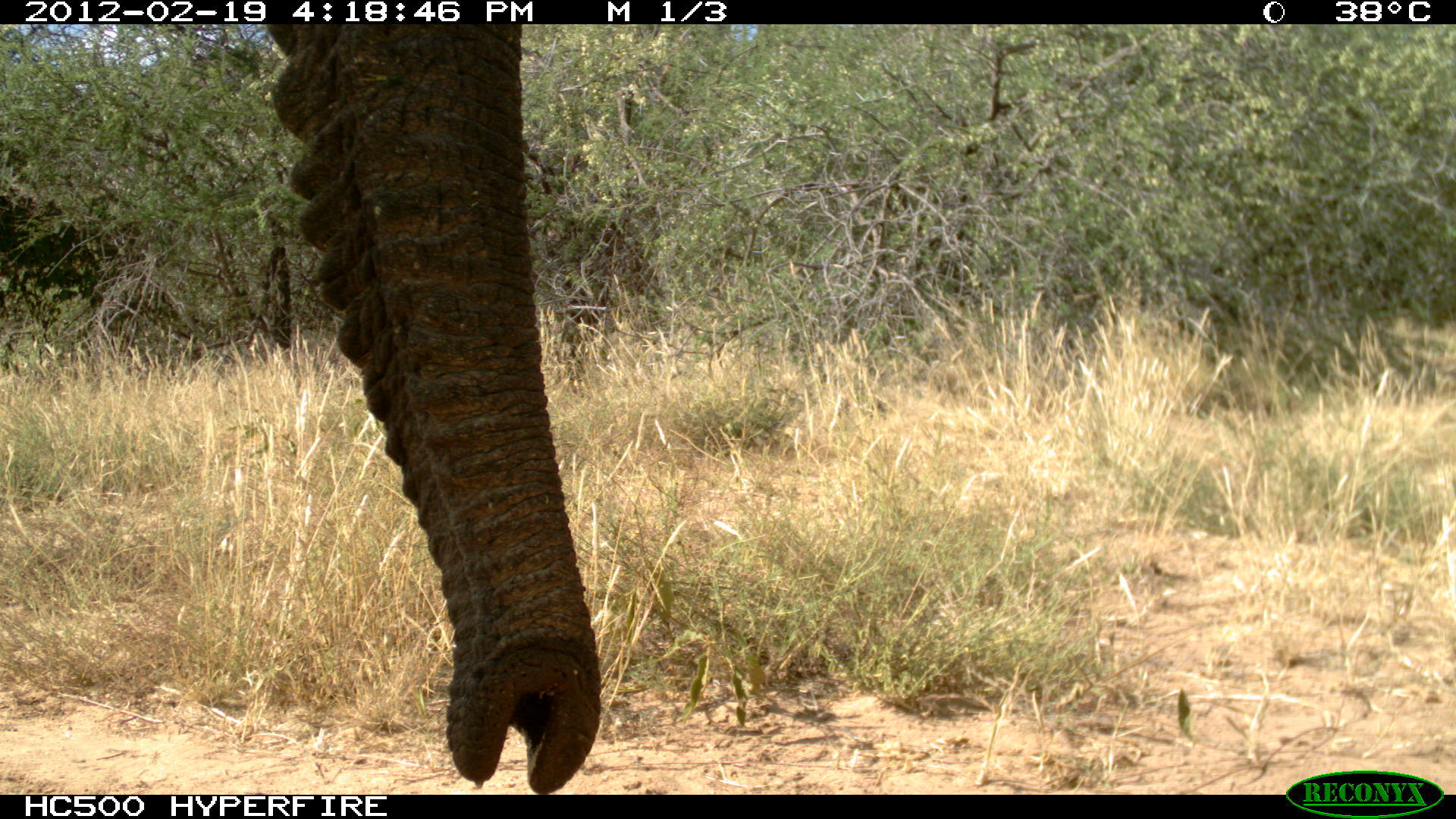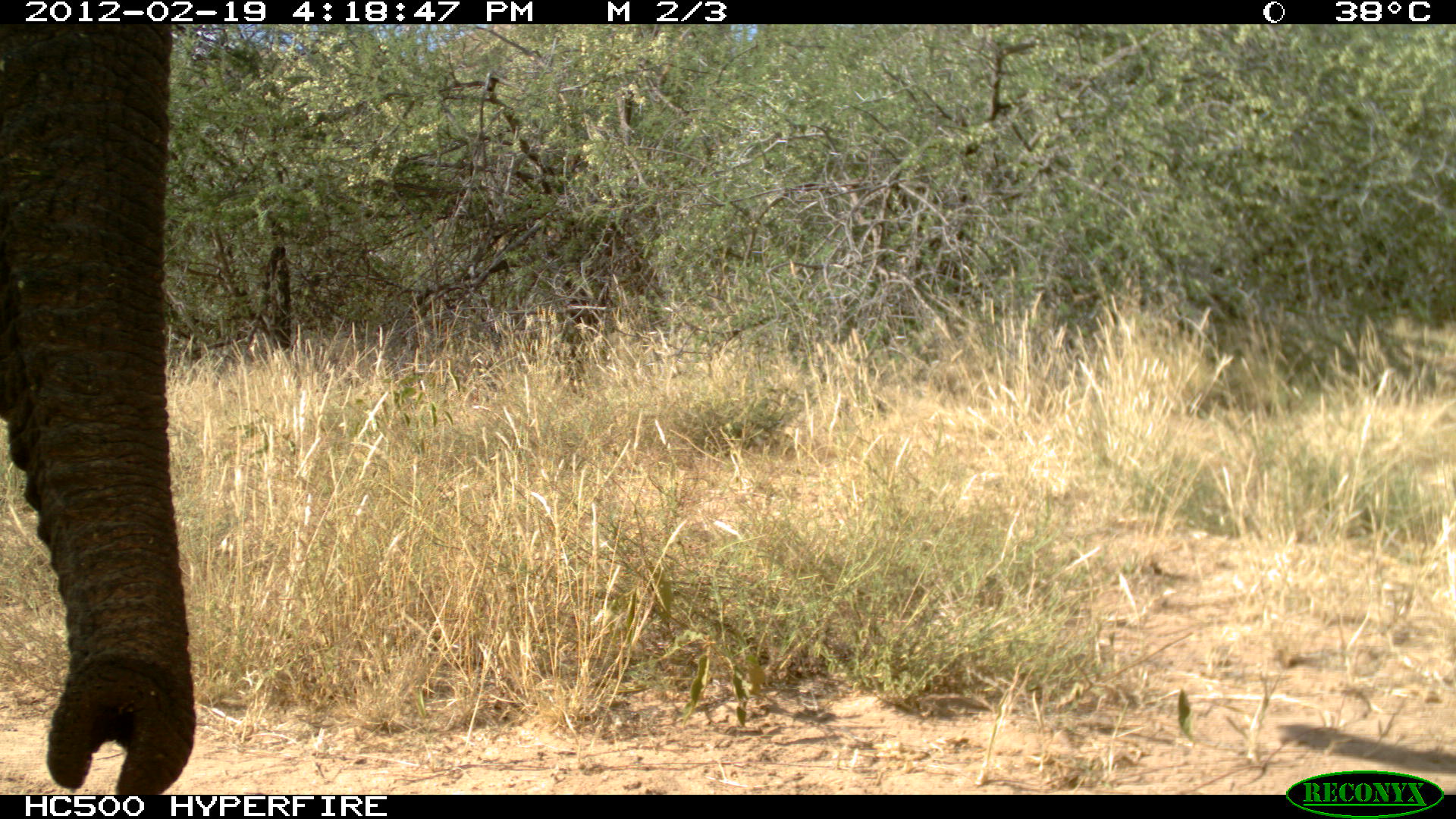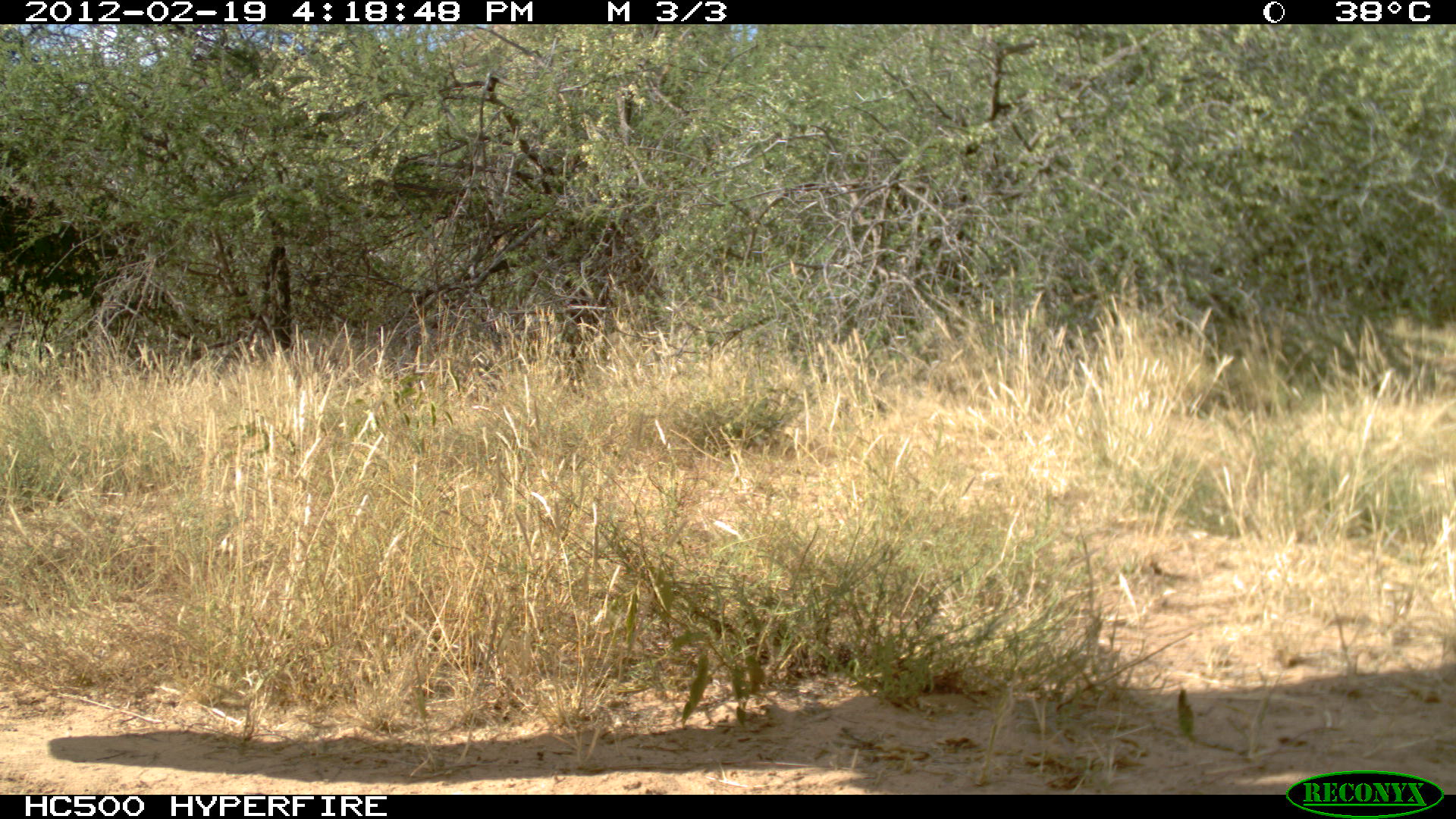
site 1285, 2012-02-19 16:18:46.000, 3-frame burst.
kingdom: Animalia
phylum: Chordata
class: Mammalia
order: Proboscidea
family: Elephantidae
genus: Loxodonta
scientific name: Loxodonta africana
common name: african bush elephant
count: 1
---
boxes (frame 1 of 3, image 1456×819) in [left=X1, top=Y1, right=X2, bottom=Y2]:
loxodonta africana: [left=244, top=25, right=605, bottom=793]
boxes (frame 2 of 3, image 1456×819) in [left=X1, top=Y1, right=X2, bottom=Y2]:
loxodonta africana: [left=0, top=25, right=197, bottom=795]